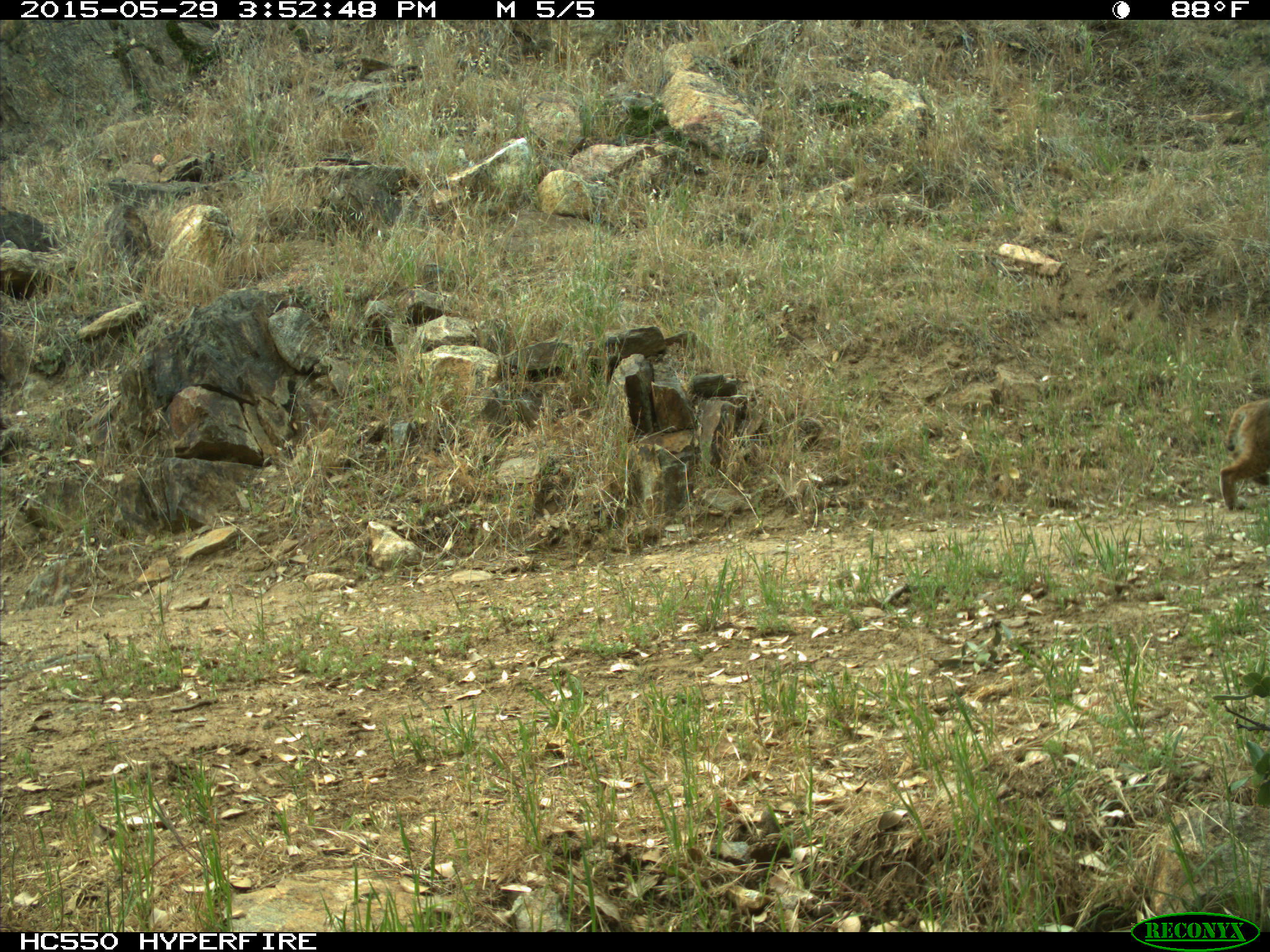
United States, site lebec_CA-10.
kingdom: Animalia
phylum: Chordata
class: Mammalia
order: Carnivora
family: Felidae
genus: Lynx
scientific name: Lynx rufus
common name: bobcat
Lynx rufus (bobcat).